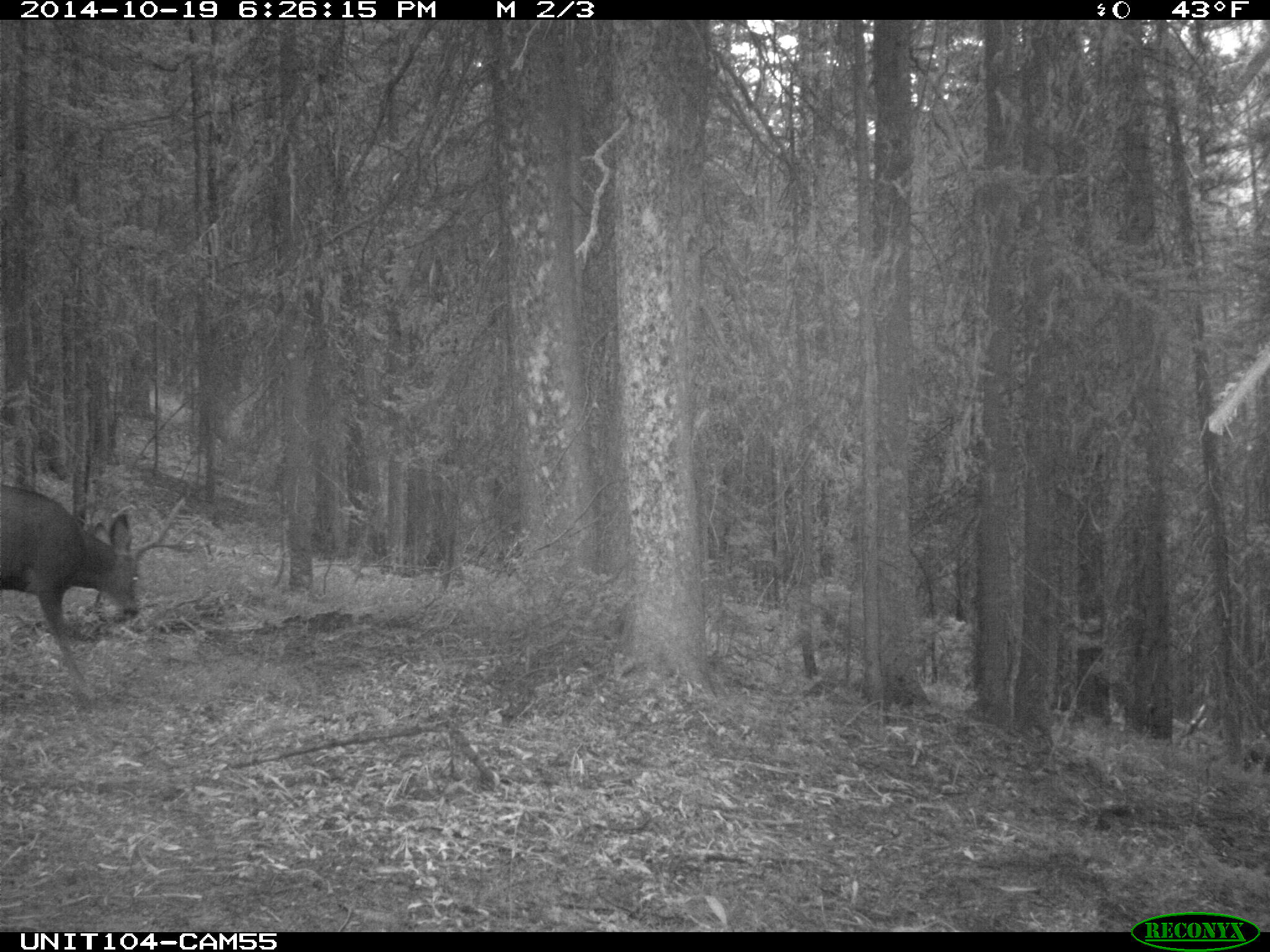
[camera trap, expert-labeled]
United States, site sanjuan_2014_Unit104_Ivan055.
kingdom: Animalia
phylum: Chordata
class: Mammalia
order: Artiodactyla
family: Cervidae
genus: Odocoileus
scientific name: Odocoileus hemionus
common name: mule deer